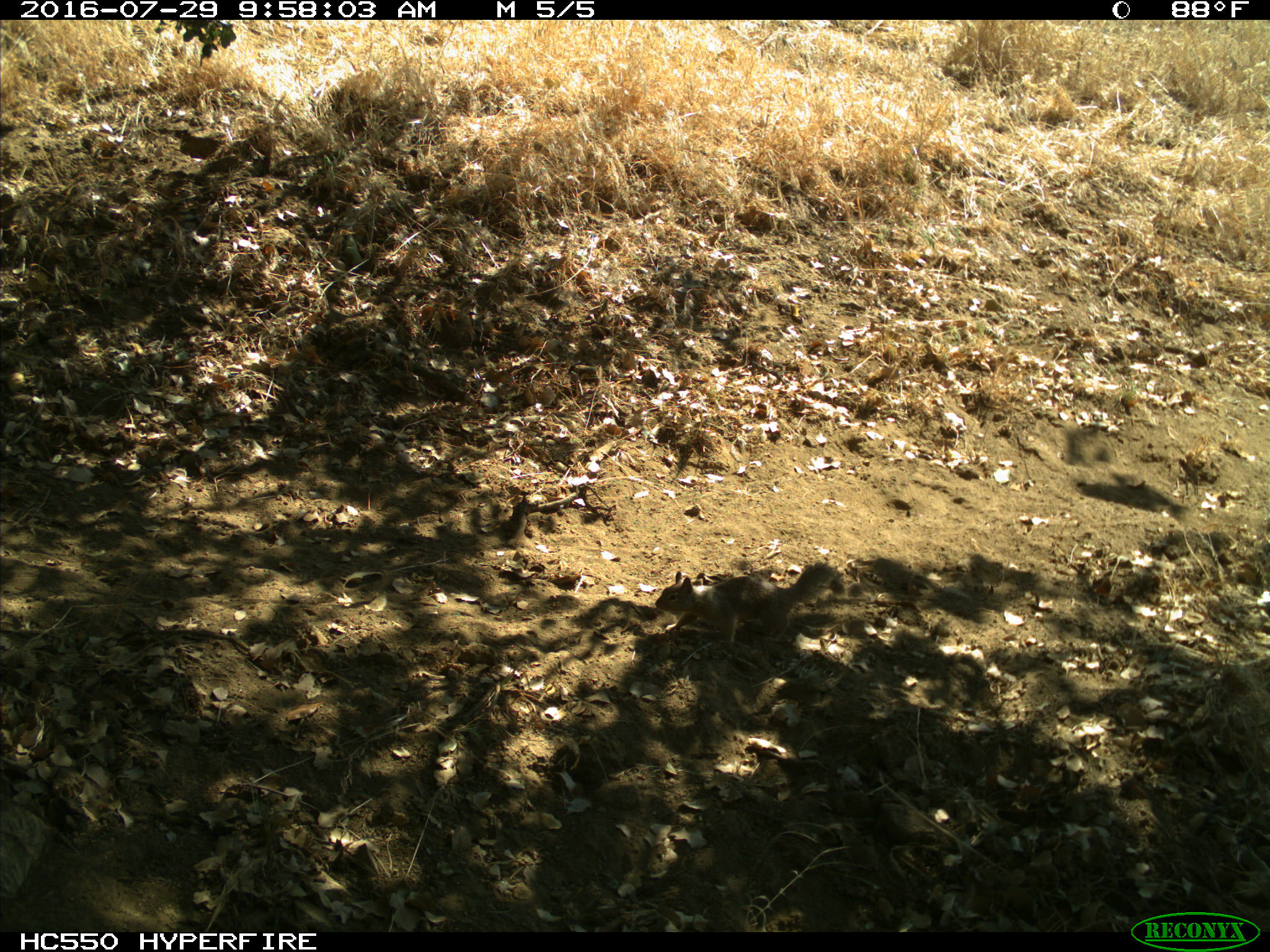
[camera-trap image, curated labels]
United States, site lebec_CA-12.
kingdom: Animalia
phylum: Chordata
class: Mammalia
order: Rodentia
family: Sciuridae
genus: Otospermophilus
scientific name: Otospermophilus beecheyi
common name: california ground squirrel